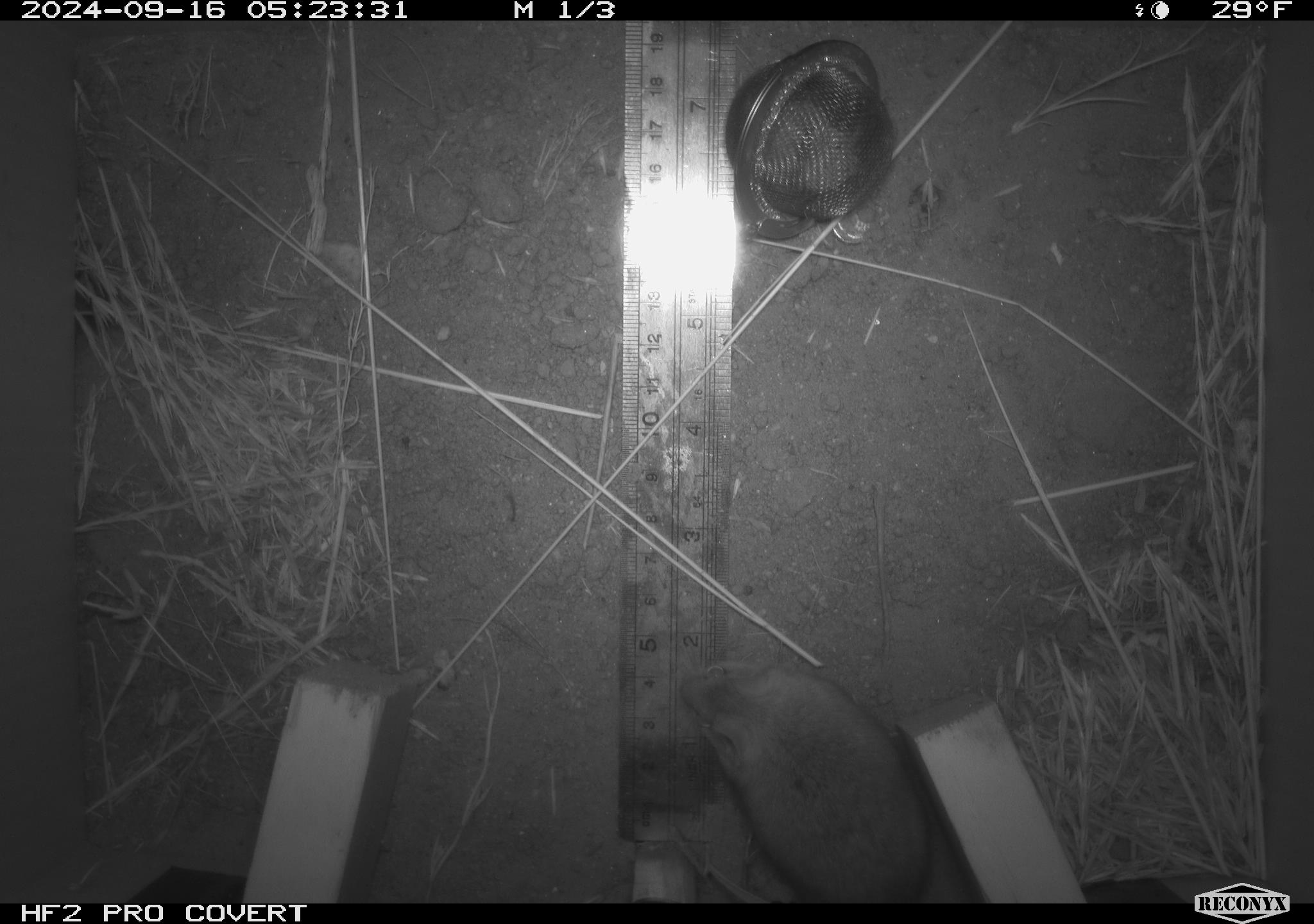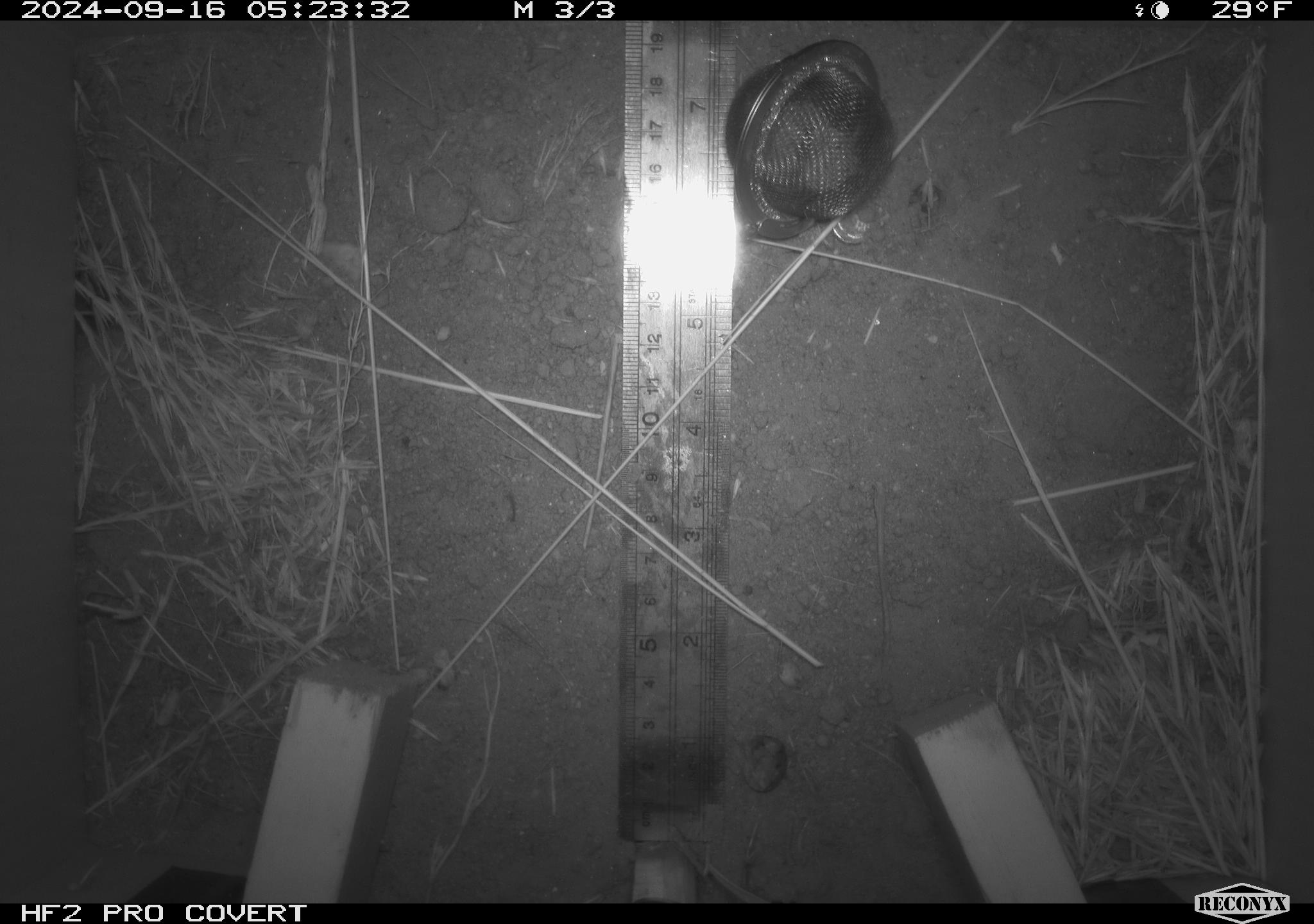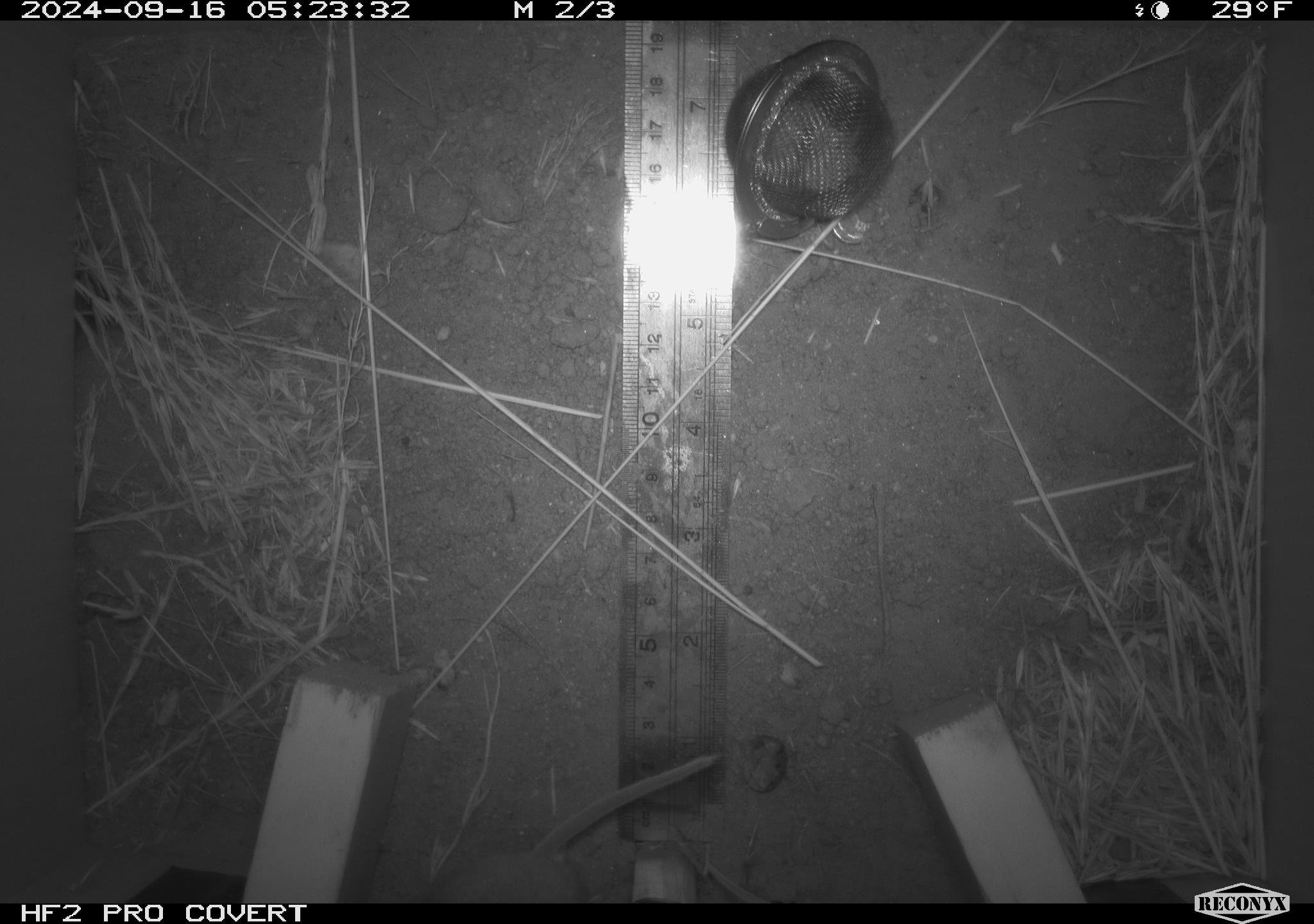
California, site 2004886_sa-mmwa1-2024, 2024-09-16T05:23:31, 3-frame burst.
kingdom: Animalia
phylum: Chordata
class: Mammalia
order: Rodentia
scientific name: Rodentia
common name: mouse species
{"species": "mouse species (Rodentia)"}